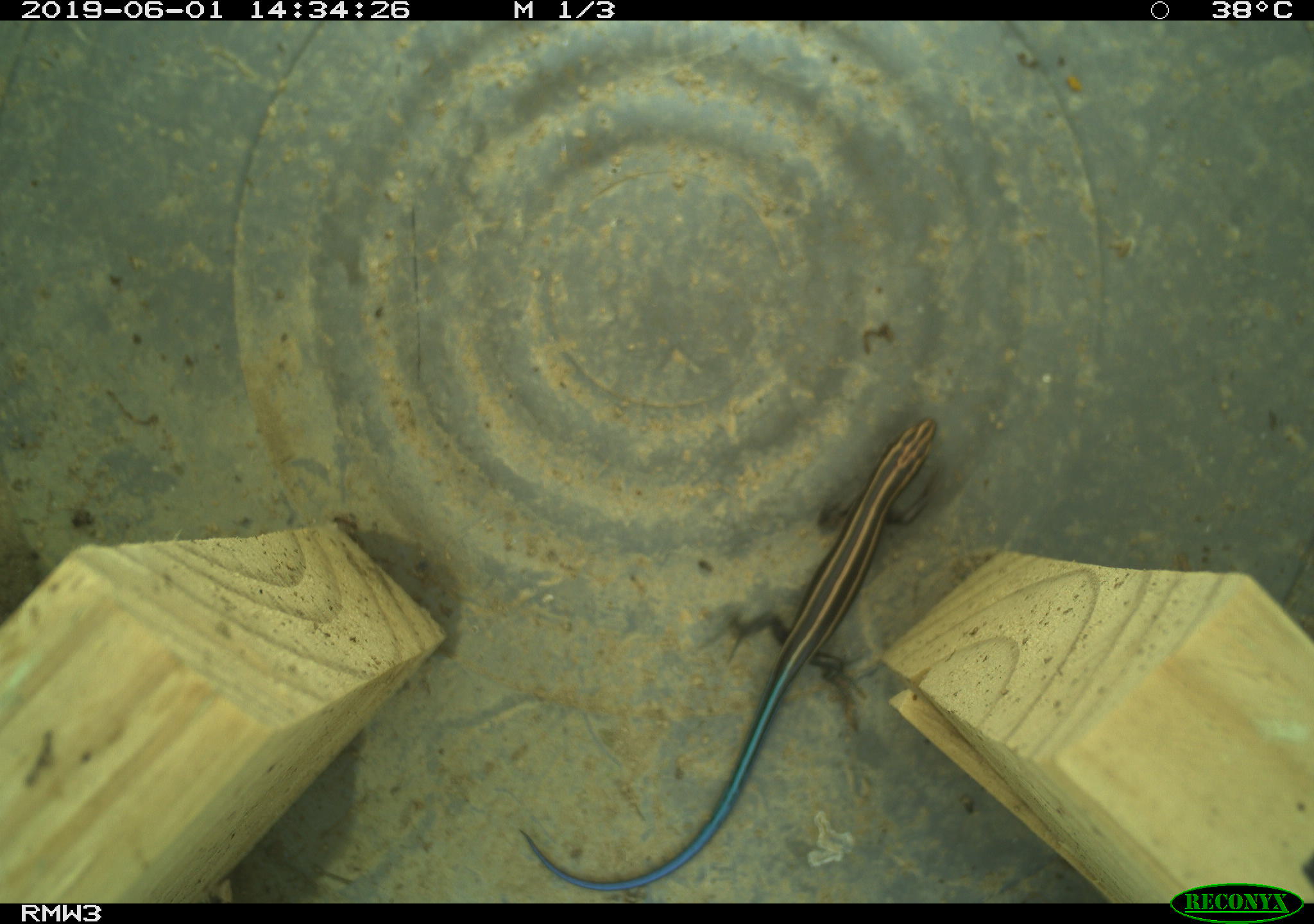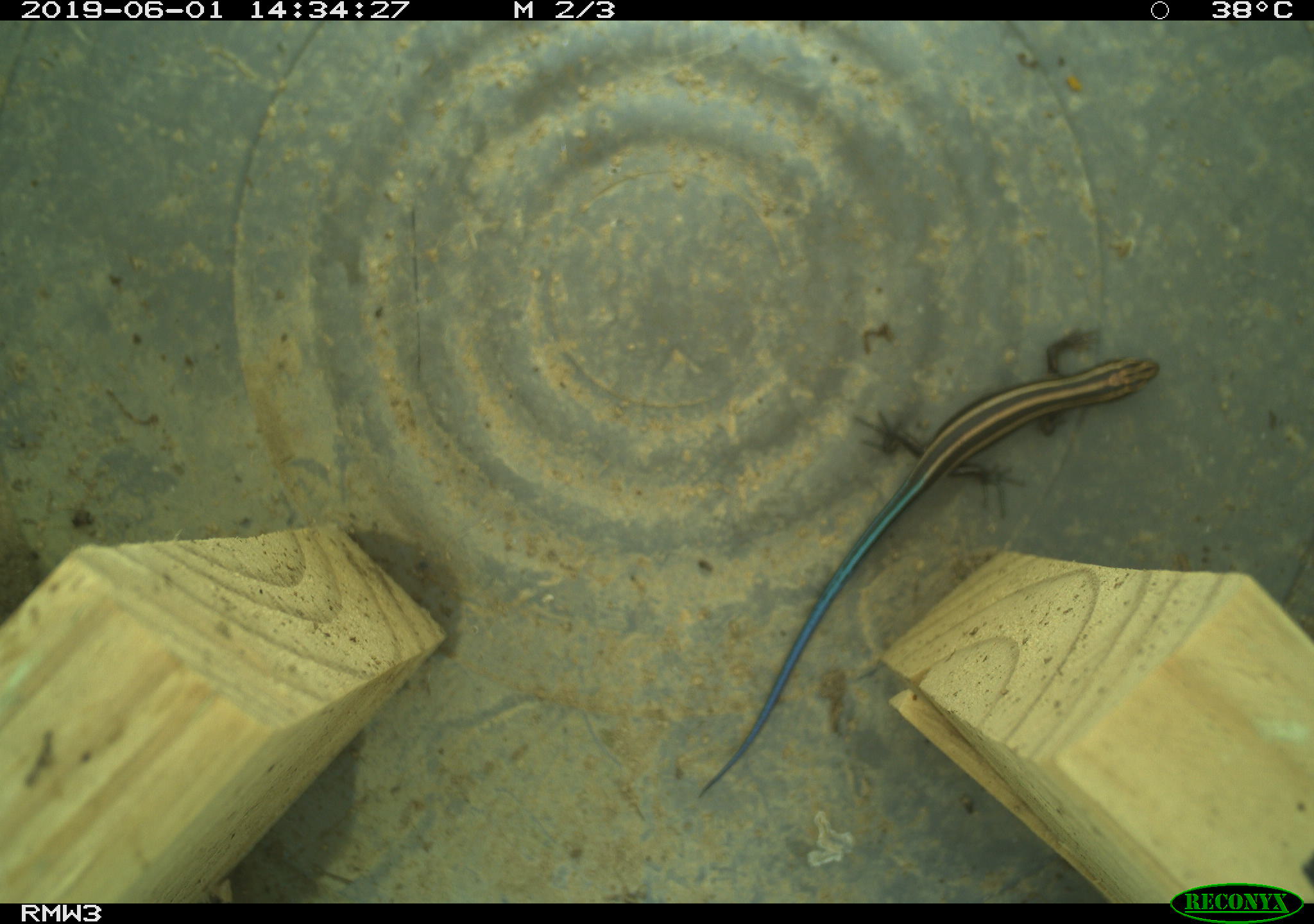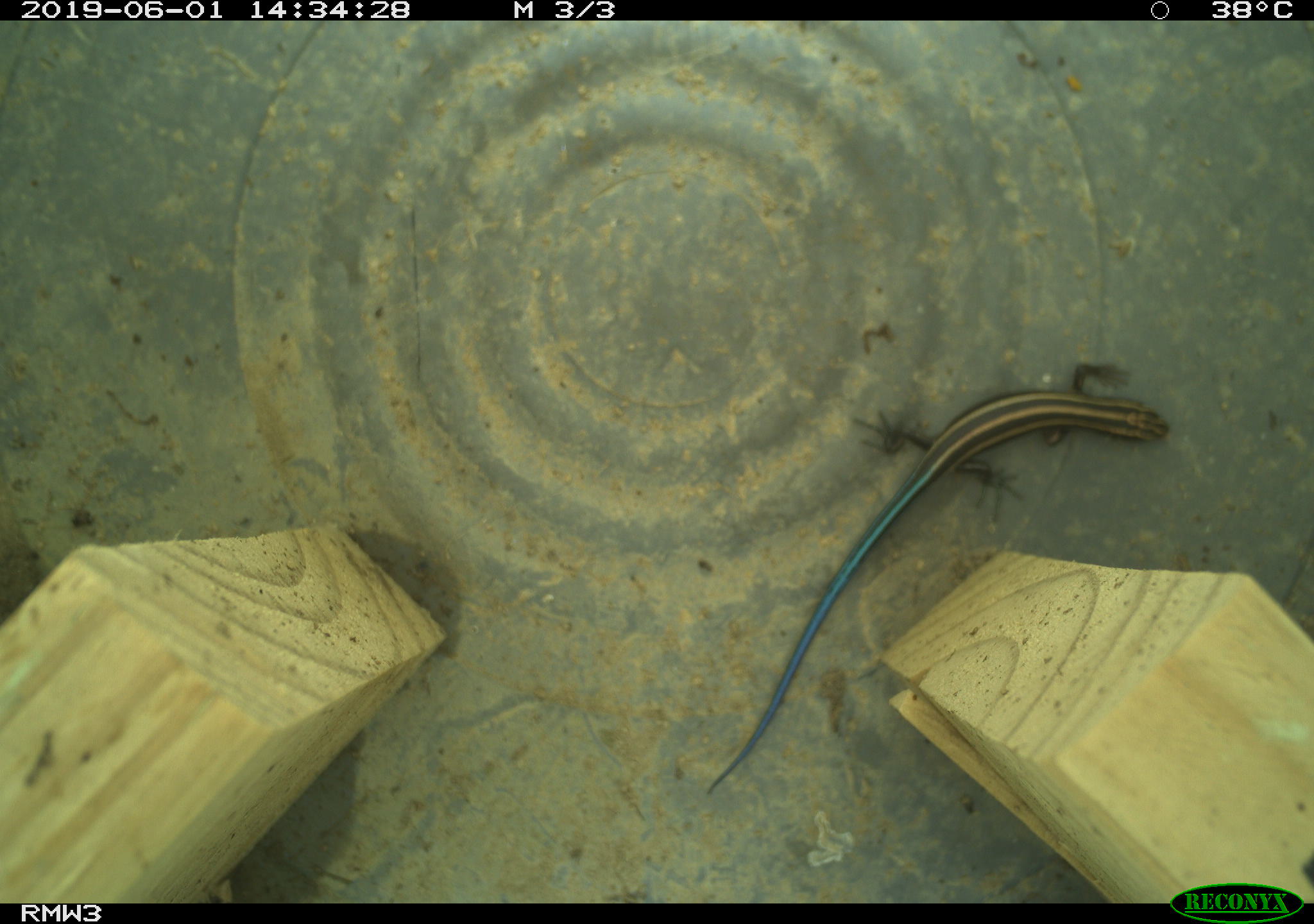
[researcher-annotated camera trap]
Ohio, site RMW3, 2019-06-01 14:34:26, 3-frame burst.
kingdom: Animalia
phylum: Chordata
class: Reptilia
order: Squamata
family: Scincidae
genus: Plestiodon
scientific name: Plestiodon fasciatus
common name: common five-lined skink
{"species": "common five-lined skink (Plestiodon fasciatus)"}